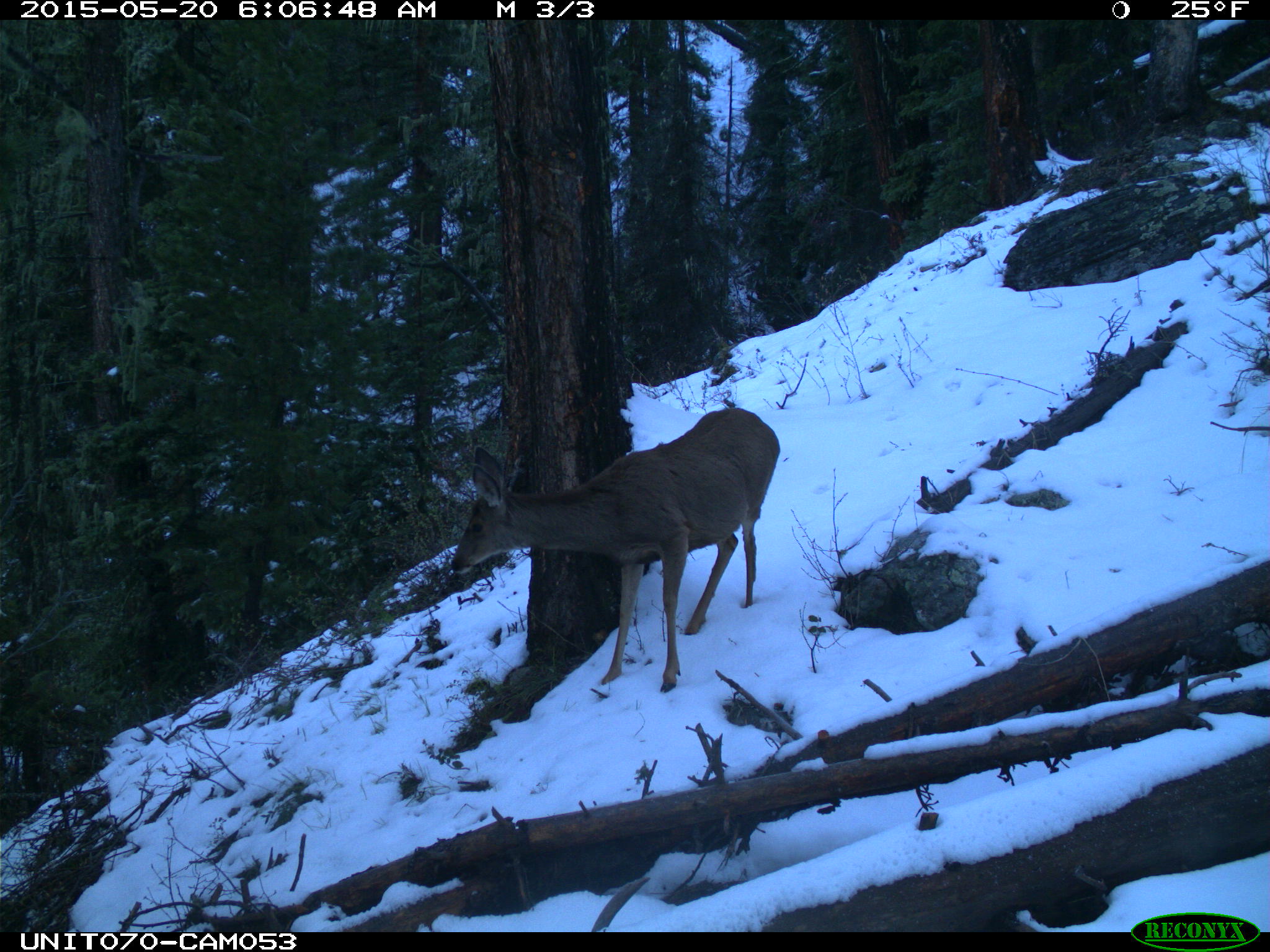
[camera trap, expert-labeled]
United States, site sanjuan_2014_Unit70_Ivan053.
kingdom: Animalia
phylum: Chordata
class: Mammalia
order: Artiodactyla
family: Cervidae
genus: Odocoileus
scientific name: Odocoileus hemionus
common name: mule deer